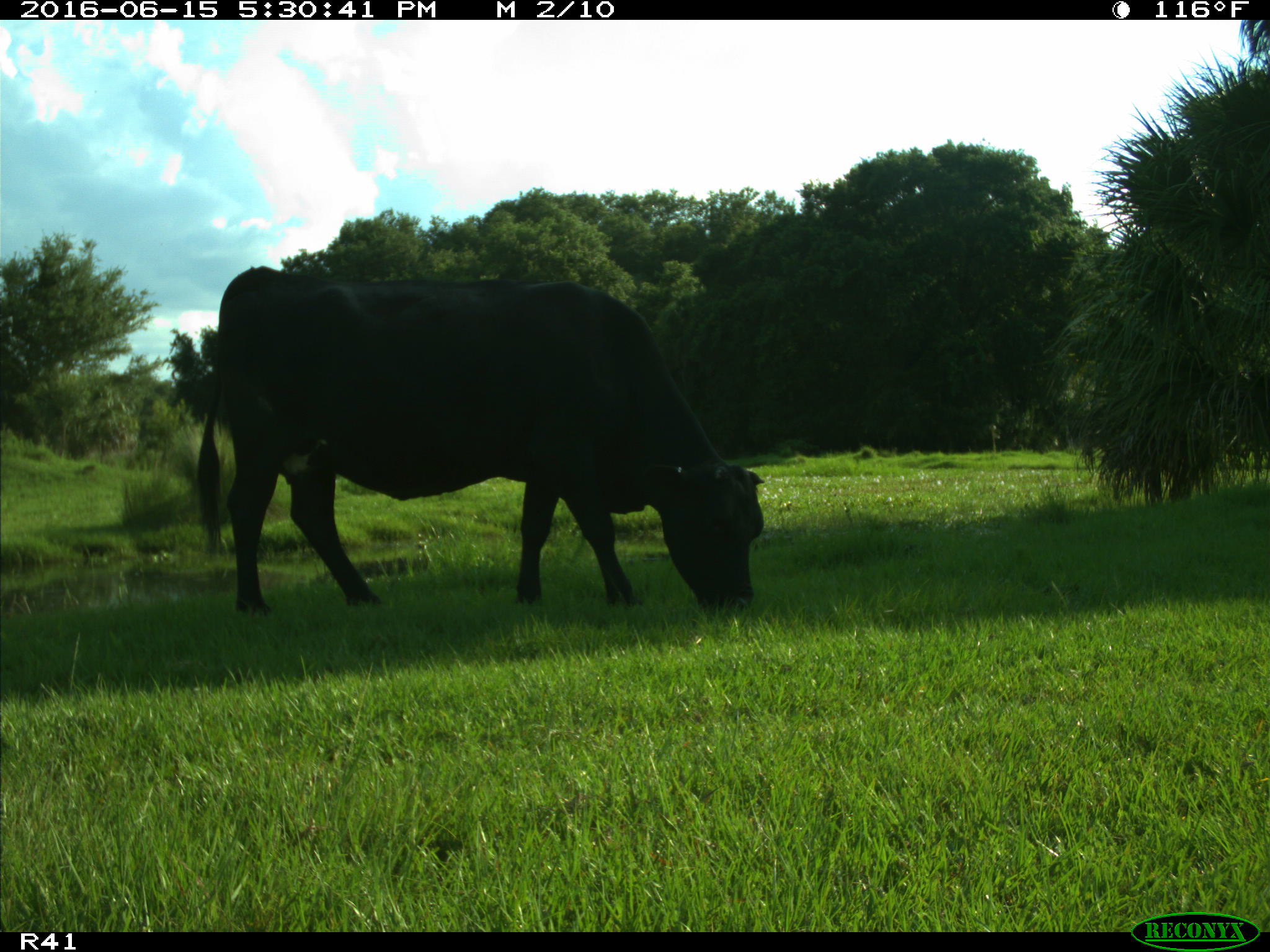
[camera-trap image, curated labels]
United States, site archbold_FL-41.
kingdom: Animalia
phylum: Chordata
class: Mammalia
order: Artiodactyla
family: Bovidae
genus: Bos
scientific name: Bos taurus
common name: domestic cow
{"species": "Bos taurus (domestic cow)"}